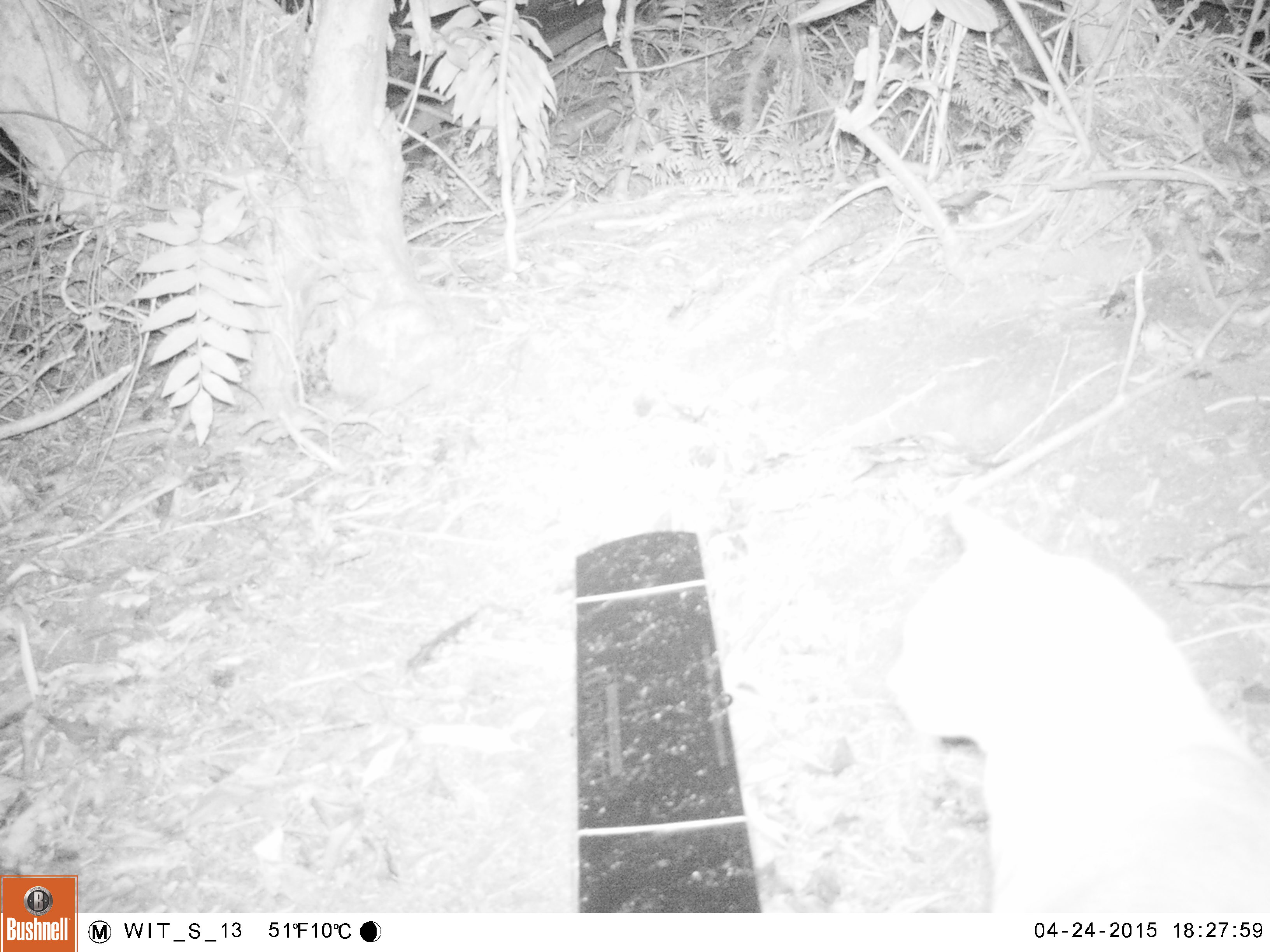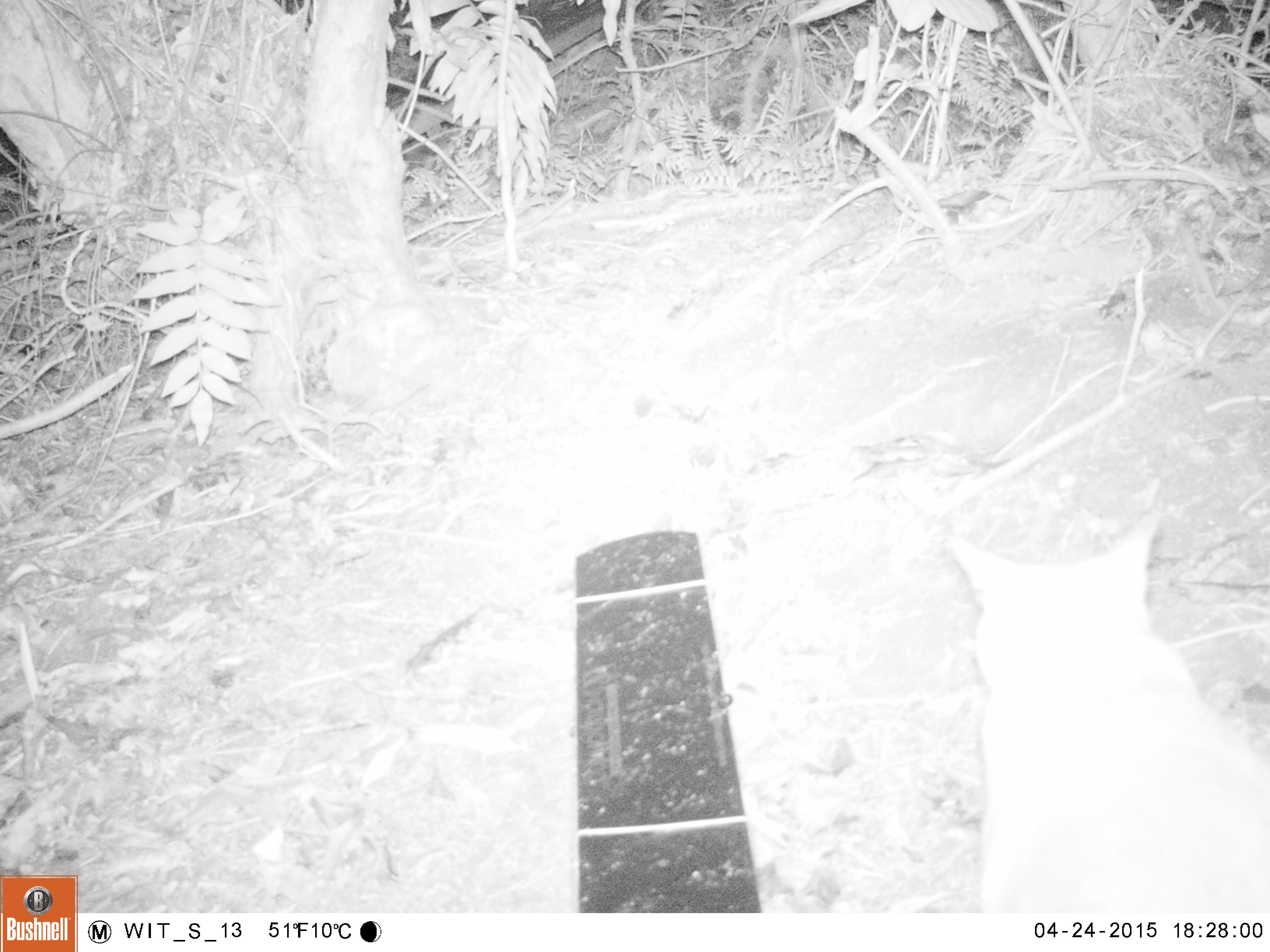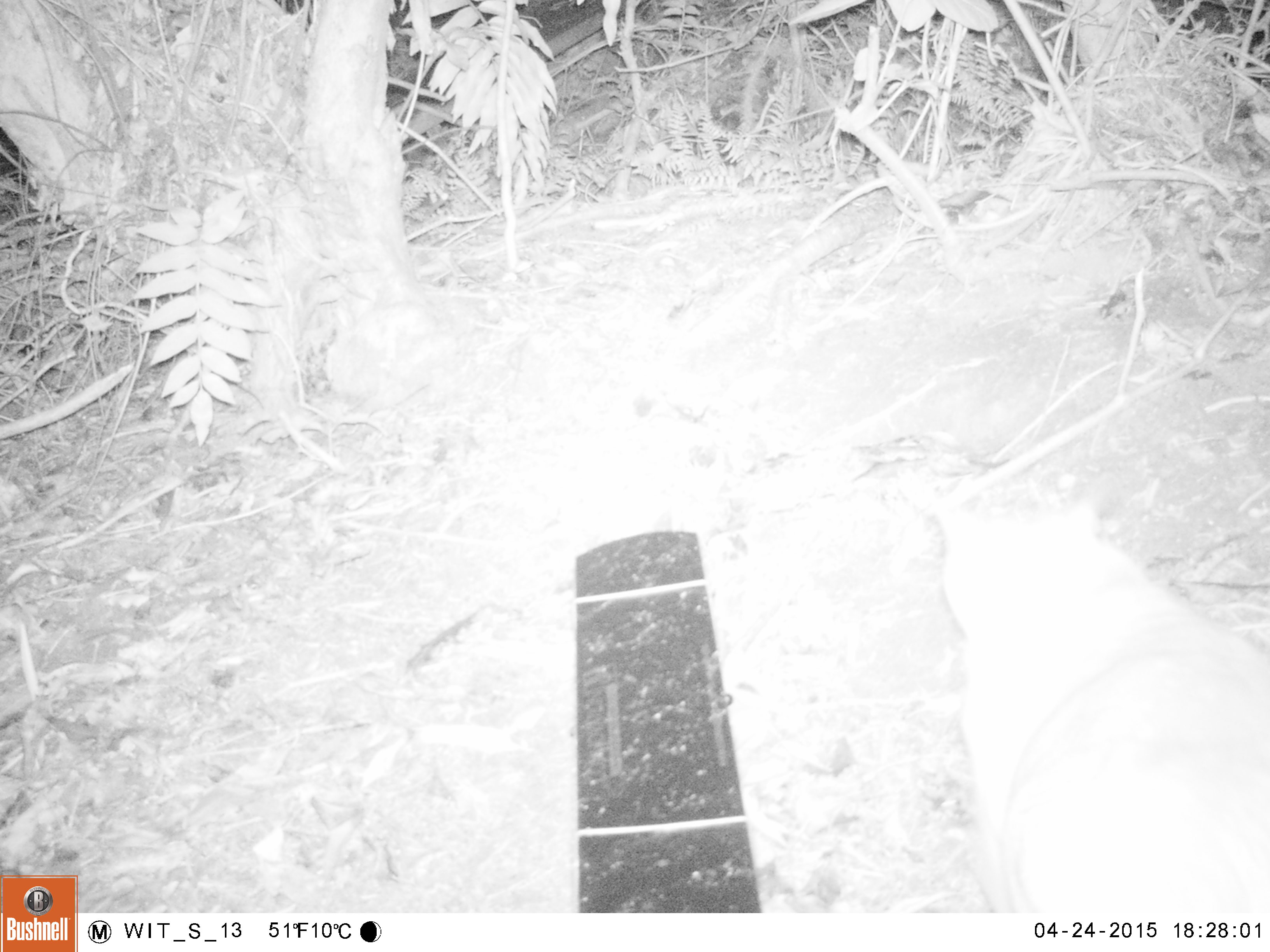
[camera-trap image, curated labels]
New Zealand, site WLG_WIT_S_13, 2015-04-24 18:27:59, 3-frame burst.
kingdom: Animalia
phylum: Chordata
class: Mammalia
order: Carnivora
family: Felidae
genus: Felis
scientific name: Felis catus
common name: domestic cat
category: cat